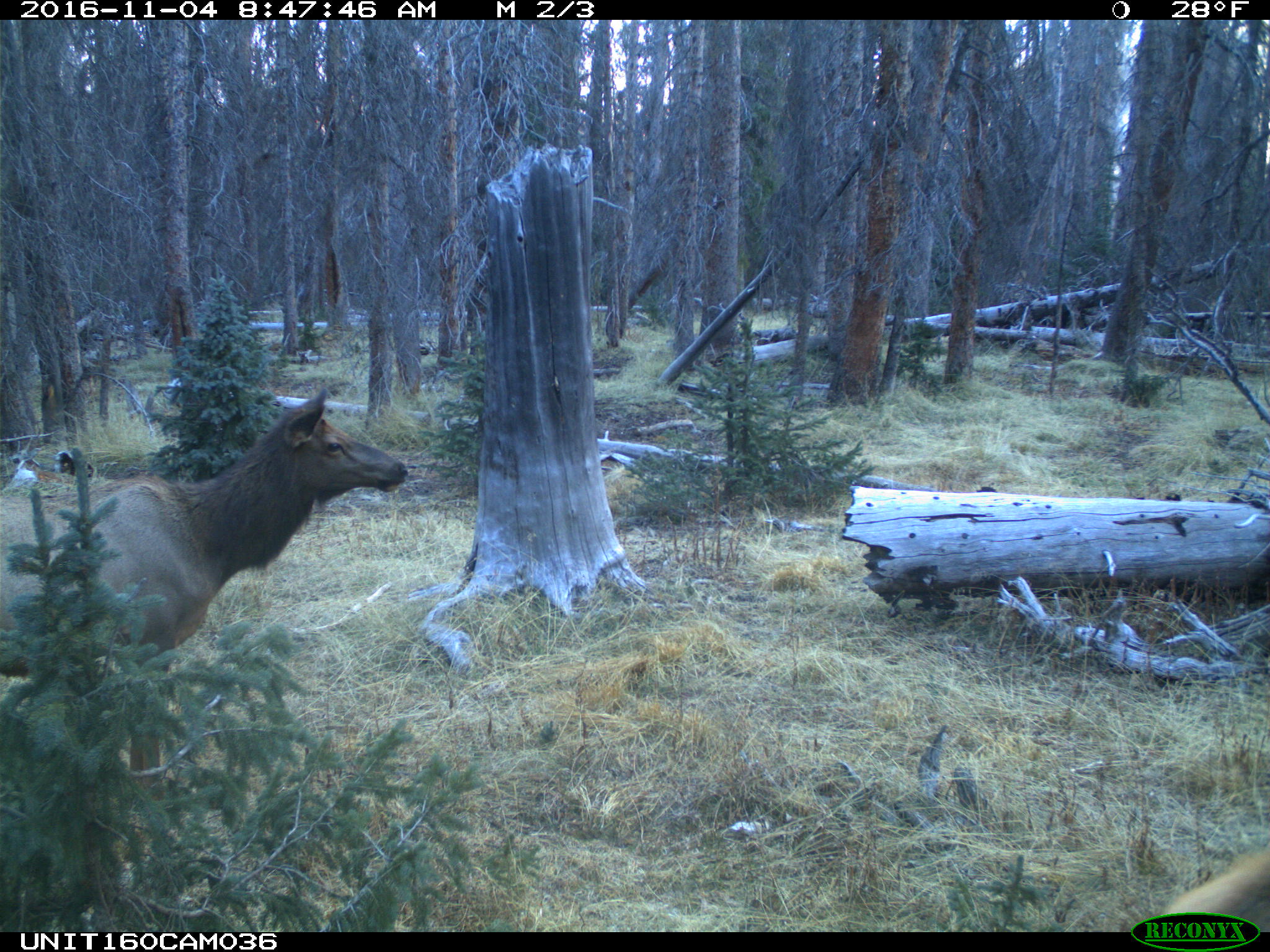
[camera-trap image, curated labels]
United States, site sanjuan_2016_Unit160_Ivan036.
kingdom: Animalia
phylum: Chordata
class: Mammalia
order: Artiodactyla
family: Cervidae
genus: Cervus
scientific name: Cervus elaphus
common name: red deer